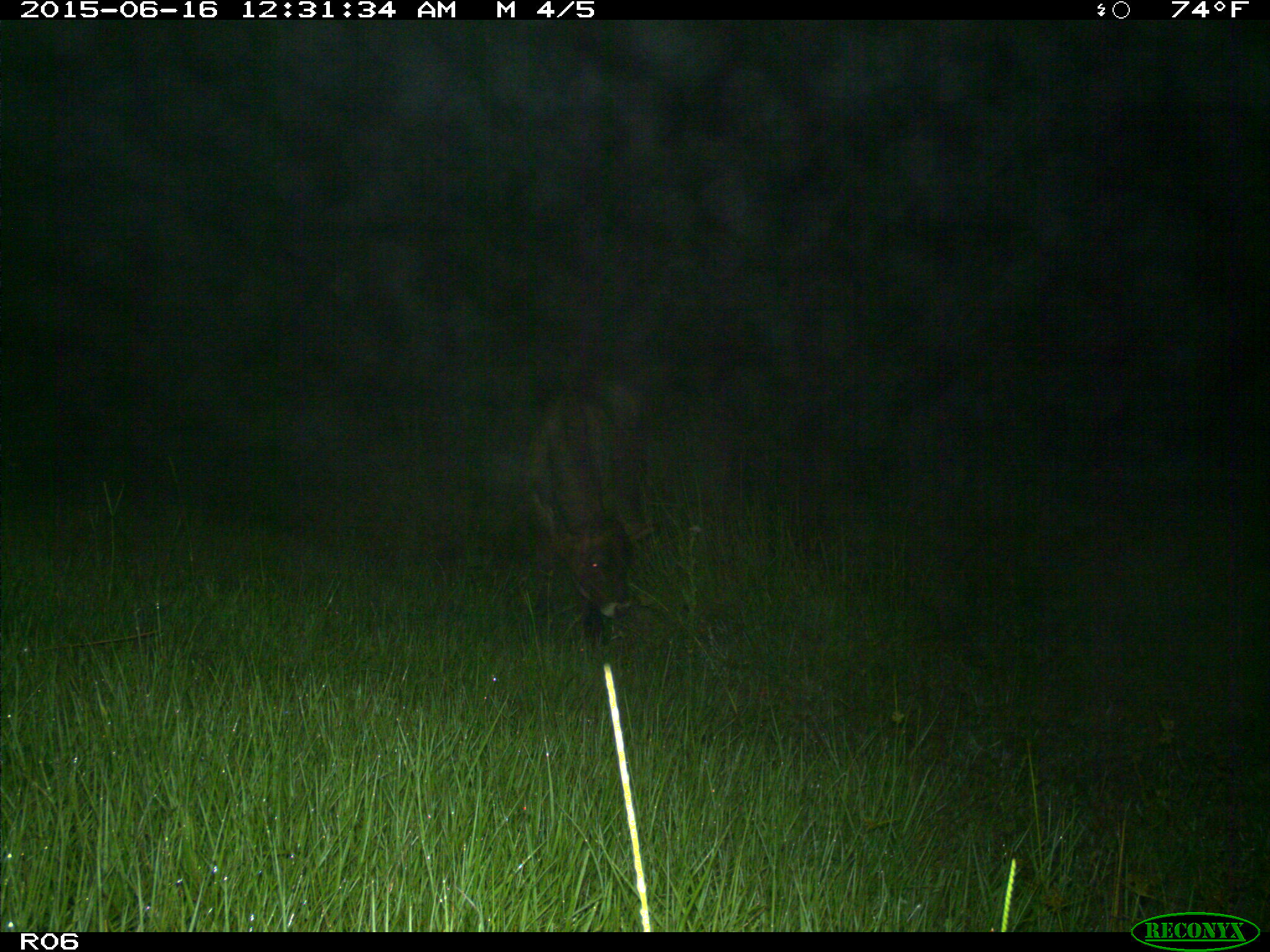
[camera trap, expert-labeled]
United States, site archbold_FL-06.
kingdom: Animalia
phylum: Chordata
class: Mammalia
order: Artiodactyla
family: Bovidae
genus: Bos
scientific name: Bos taurus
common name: domestic cow